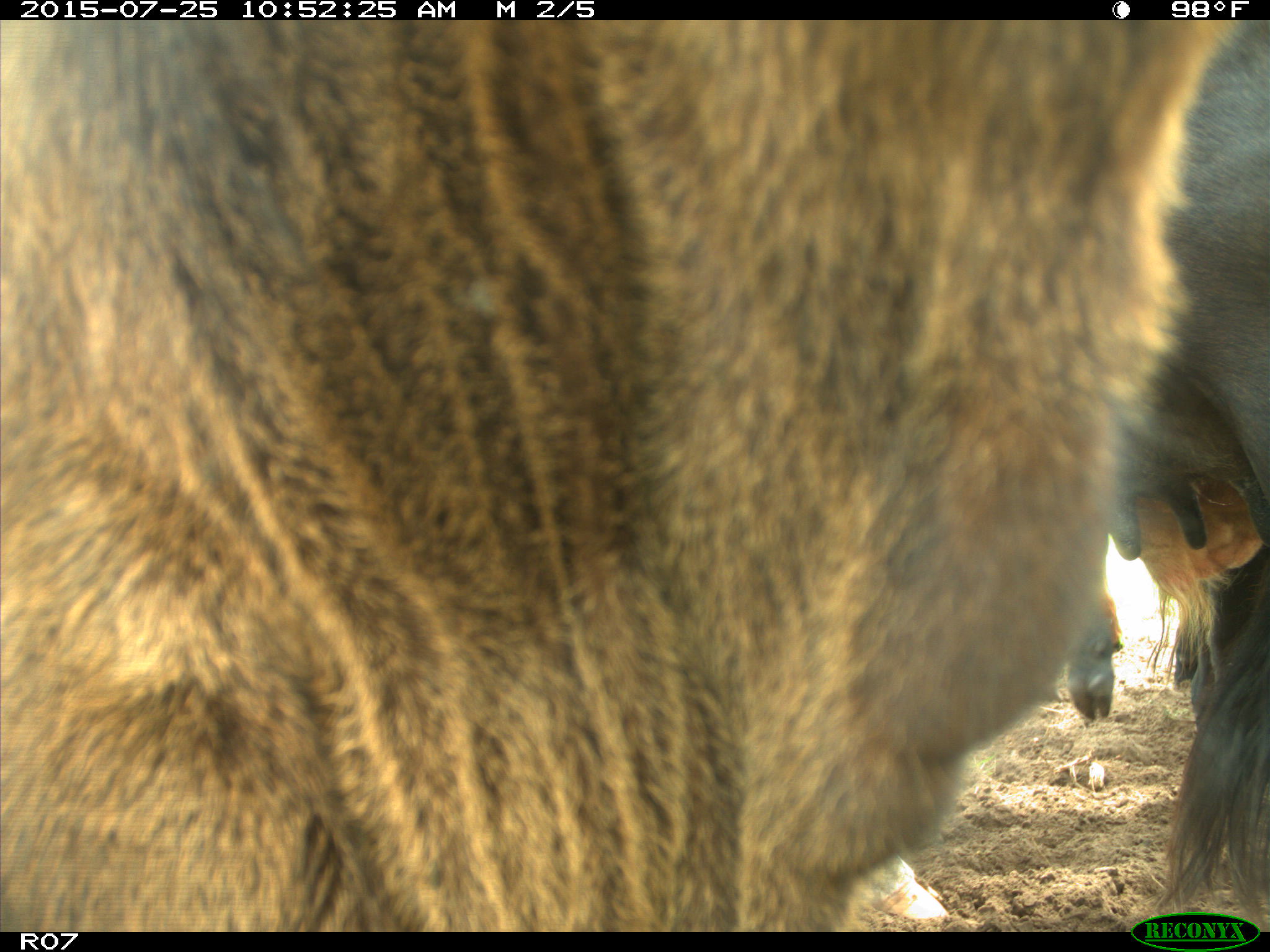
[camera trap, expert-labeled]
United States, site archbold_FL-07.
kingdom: Animalia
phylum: Chordata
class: Mammalia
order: Artiodactyla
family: Bovidae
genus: Bos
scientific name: Bos taurus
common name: domestic cow